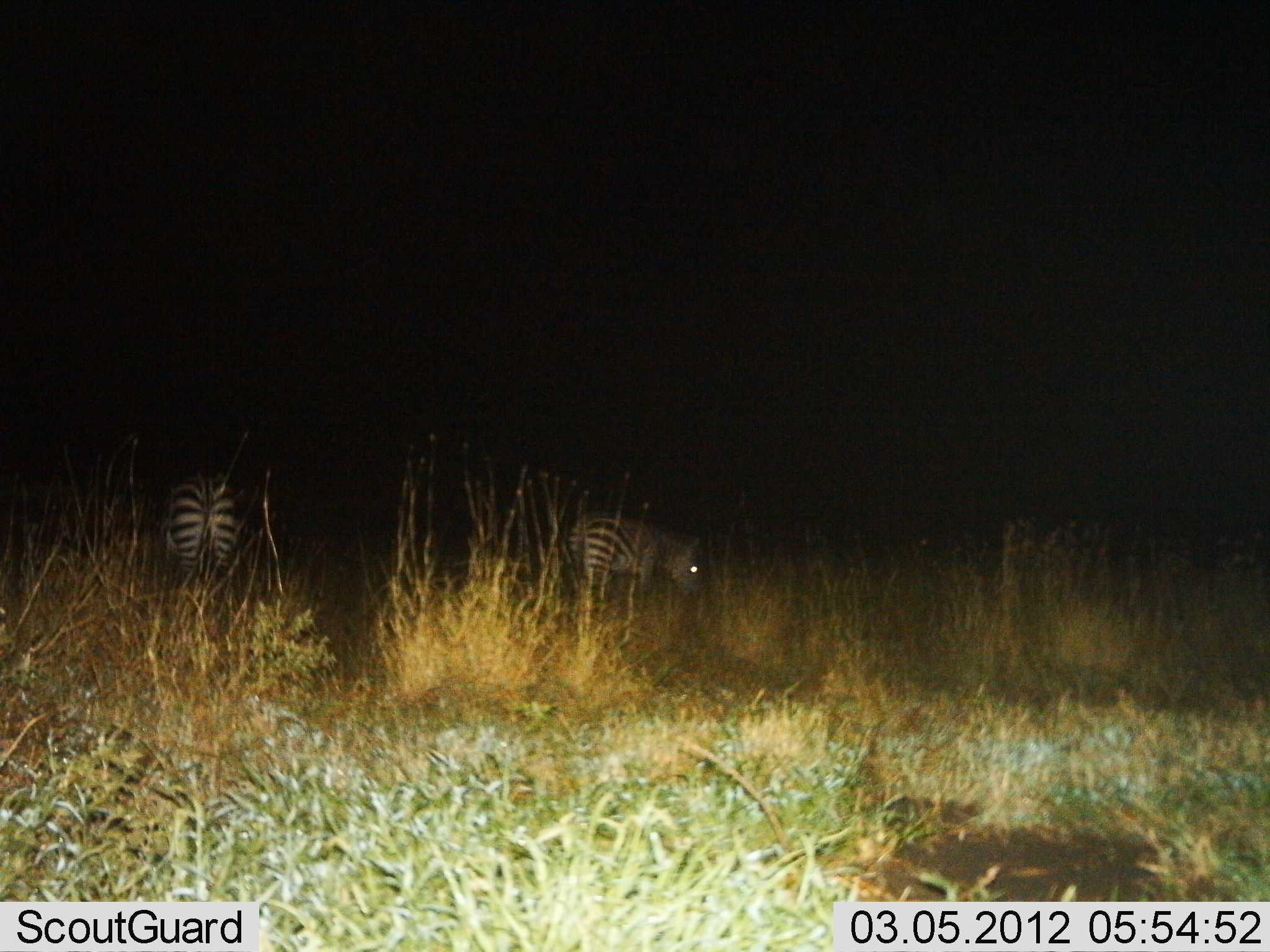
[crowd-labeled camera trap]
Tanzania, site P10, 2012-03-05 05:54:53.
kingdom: Animalia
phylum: Chordata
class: Mammalia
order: Perissodactyla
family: Equidae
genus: Equus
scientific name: Equus quagga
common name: plains zebra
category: zebra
Zebra (plains zebra) (Equus quagga), count 2. Behavior (volunteer vote fractions): standing 43%, resting 0%, moving 0%, interacting 0%. Young present (vote fraction): 7%. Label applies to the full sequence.